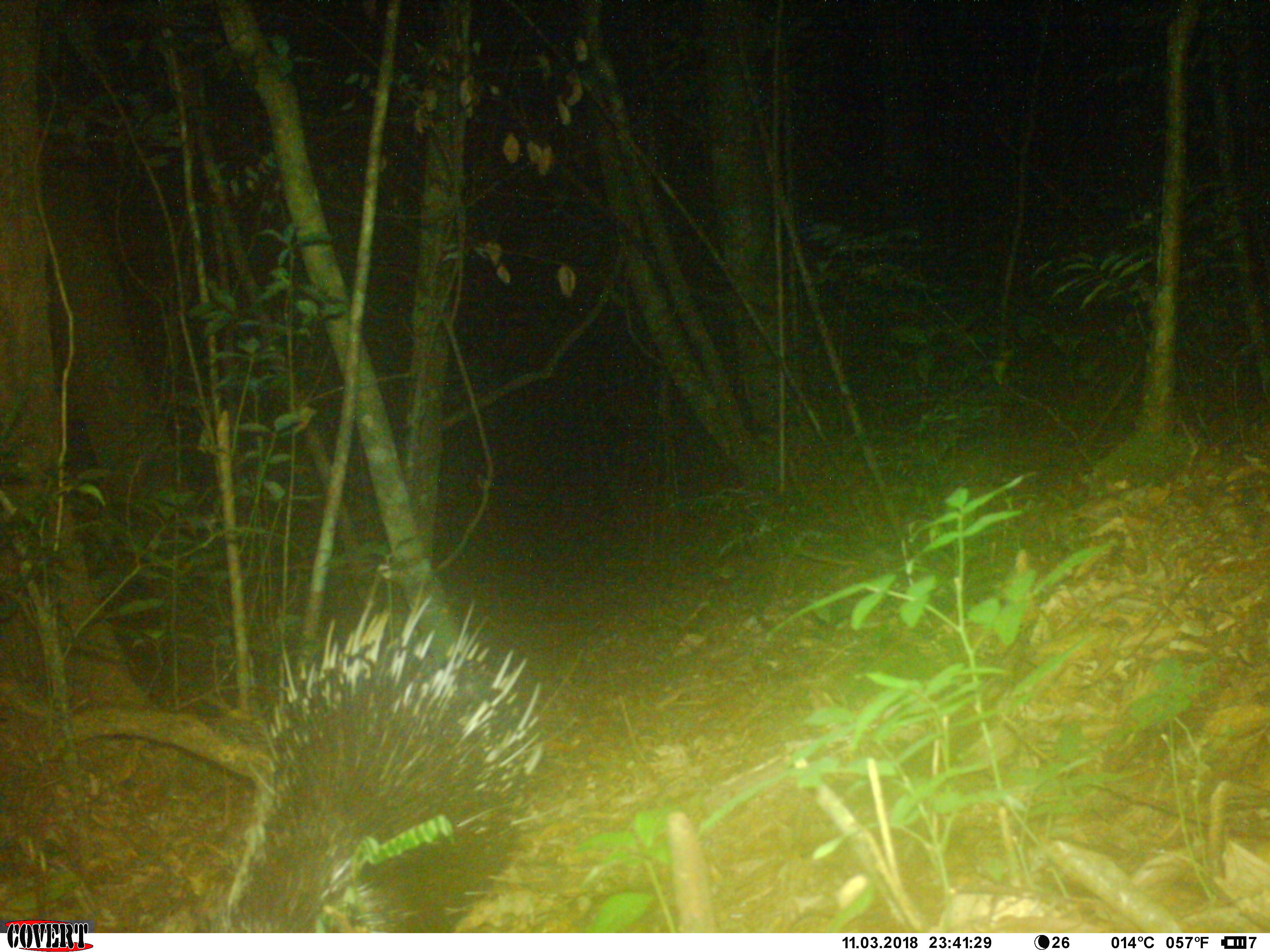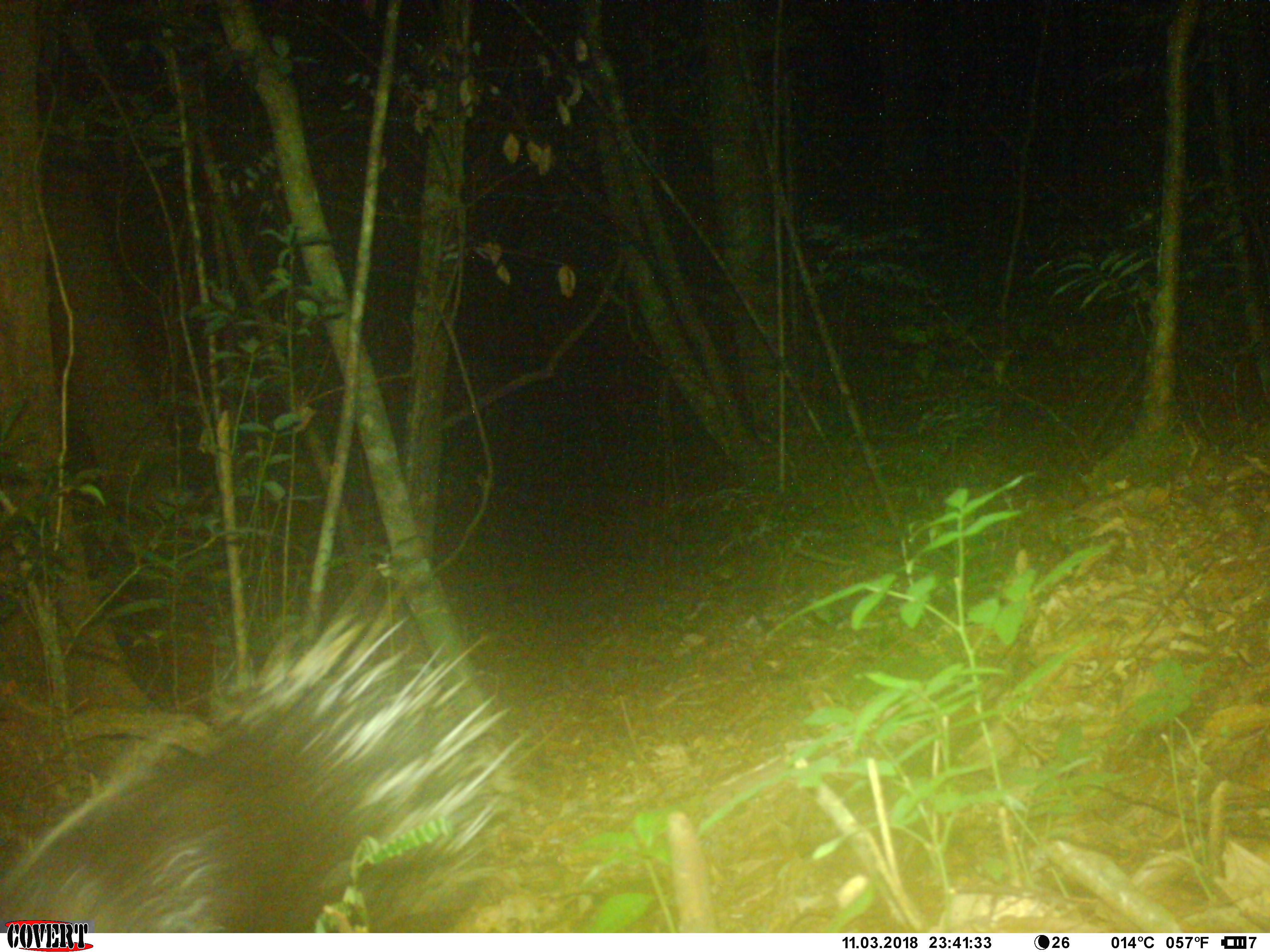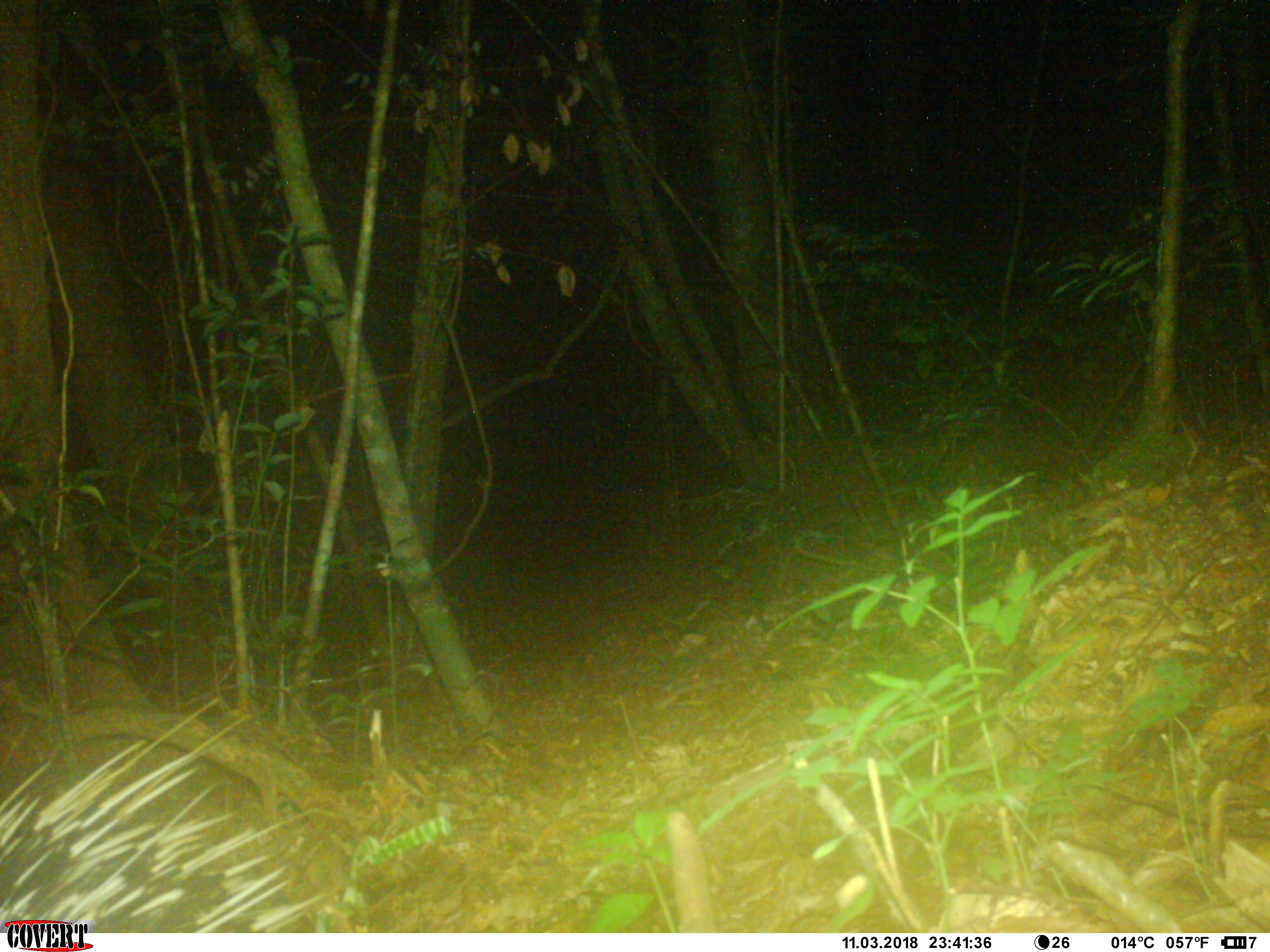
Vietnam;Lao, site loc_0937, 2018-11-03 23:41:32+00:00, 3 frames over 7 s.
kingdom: Animalia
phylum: Chordata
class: Mammalia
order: Rodentia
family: Hystricidae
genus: Hystrix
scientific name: Hystrix brachyura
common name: malayan porcupine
Malayan porcupine (Hystrix brachyura). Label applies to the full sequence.